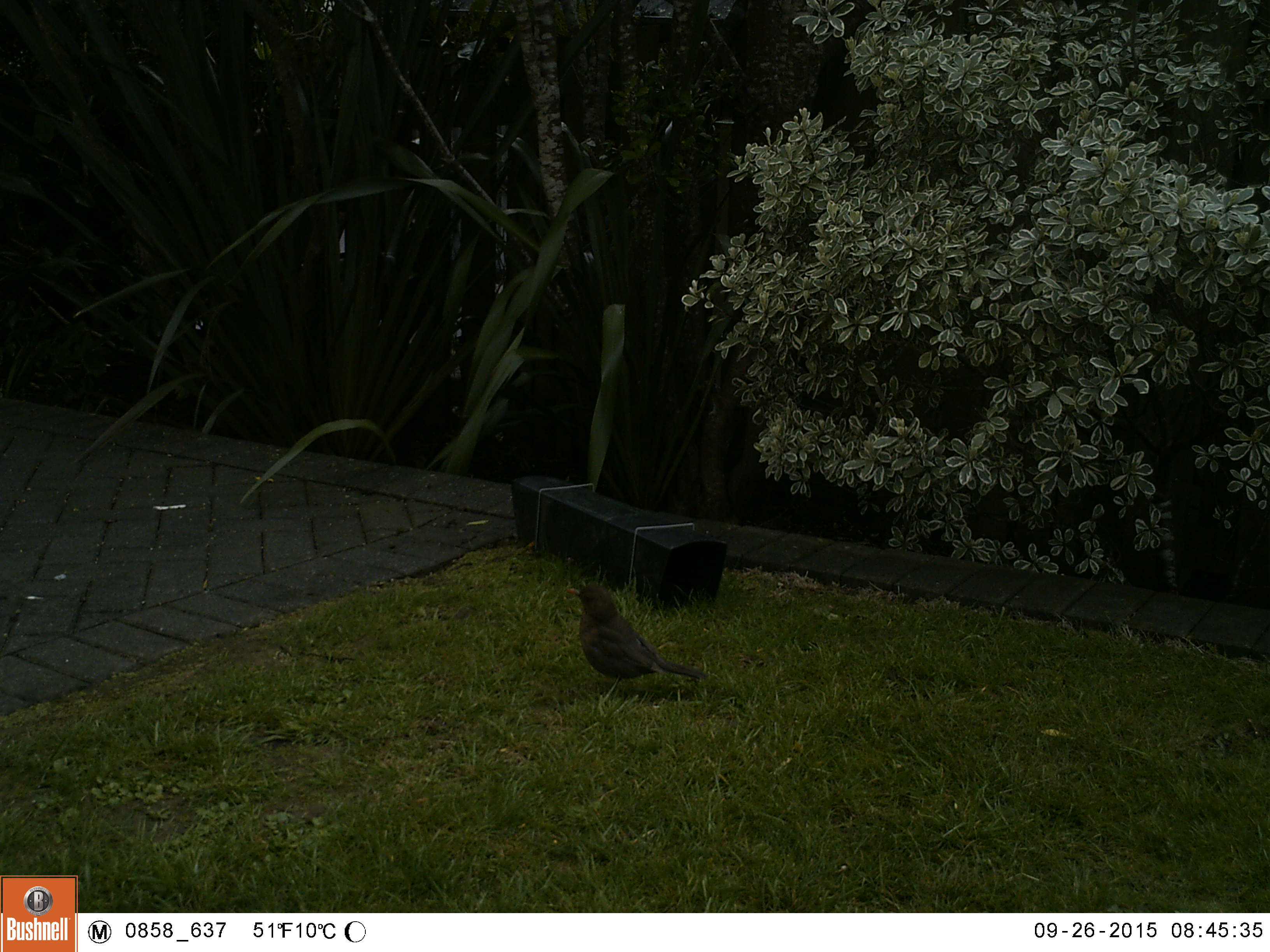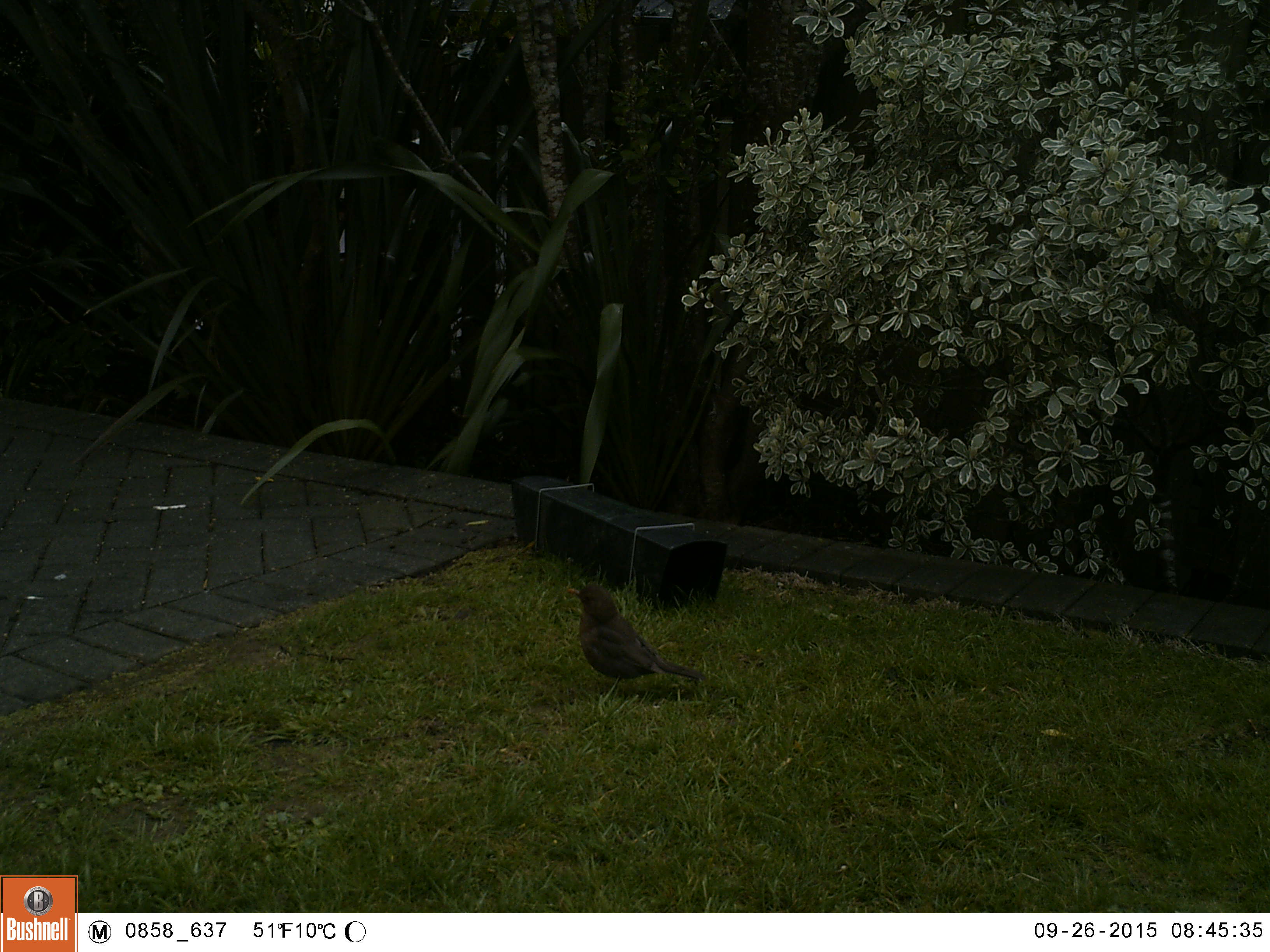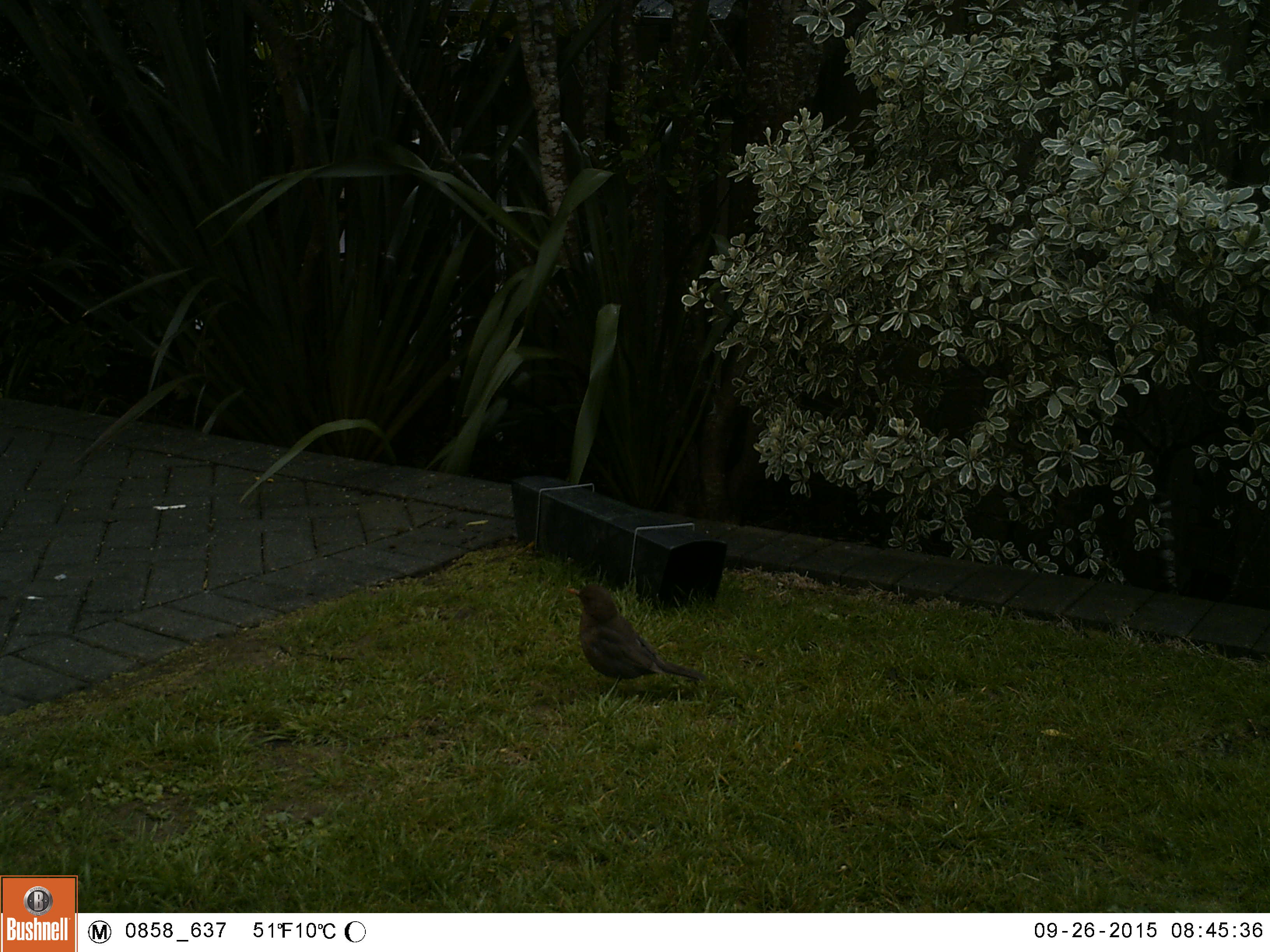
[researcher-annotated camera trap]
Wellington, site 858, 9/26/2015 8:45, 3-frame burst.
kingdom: Animalia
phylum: Chordata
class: Aves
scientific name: Aves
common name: bird